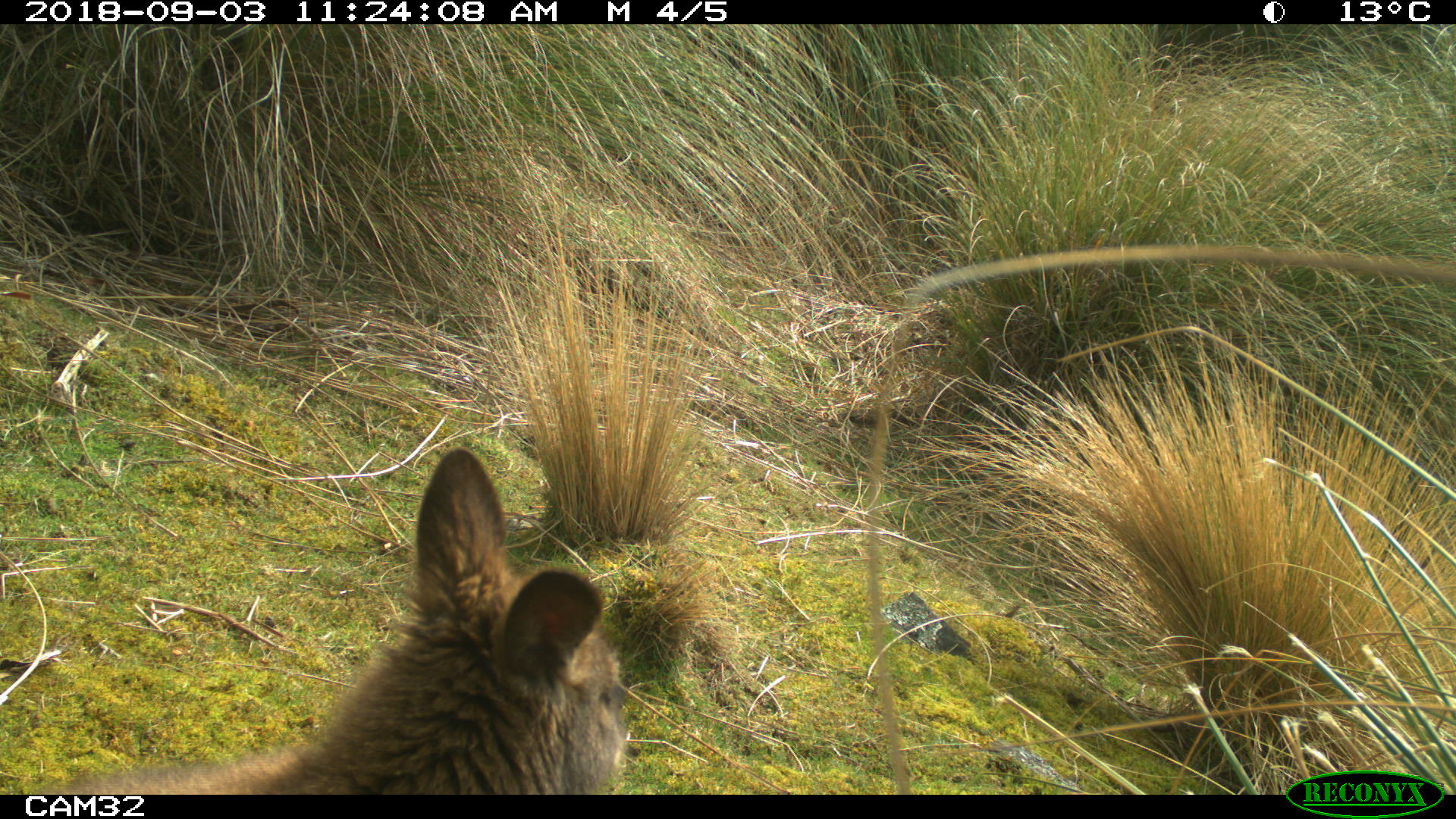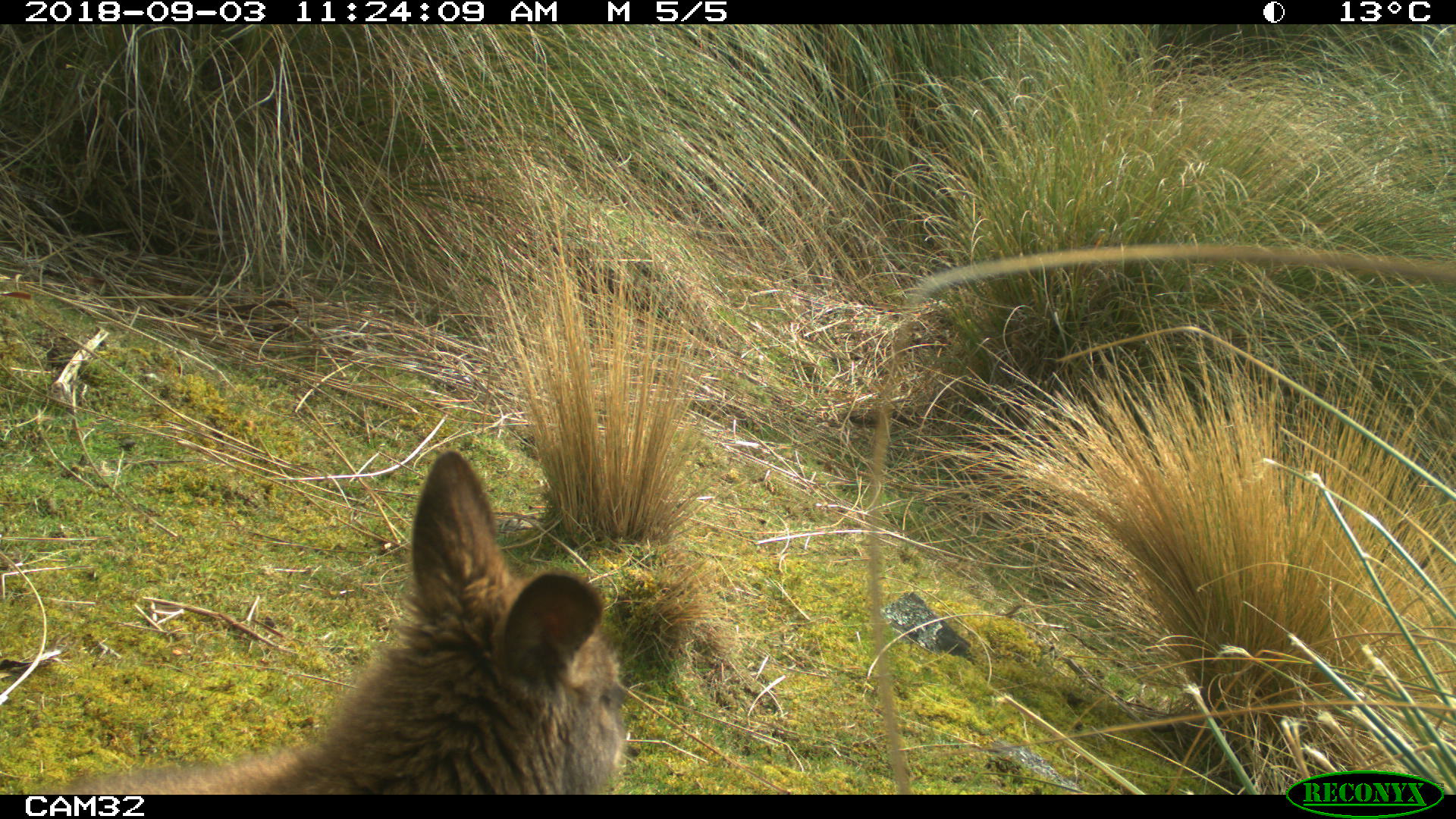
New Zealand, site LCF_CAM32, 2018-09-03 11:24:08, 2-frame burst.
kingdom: Animalia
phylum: Chordata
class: Mammalia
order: Diprotodontia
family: Macropodidae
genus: Notamacropus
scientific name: Notamacropus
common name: wallaby